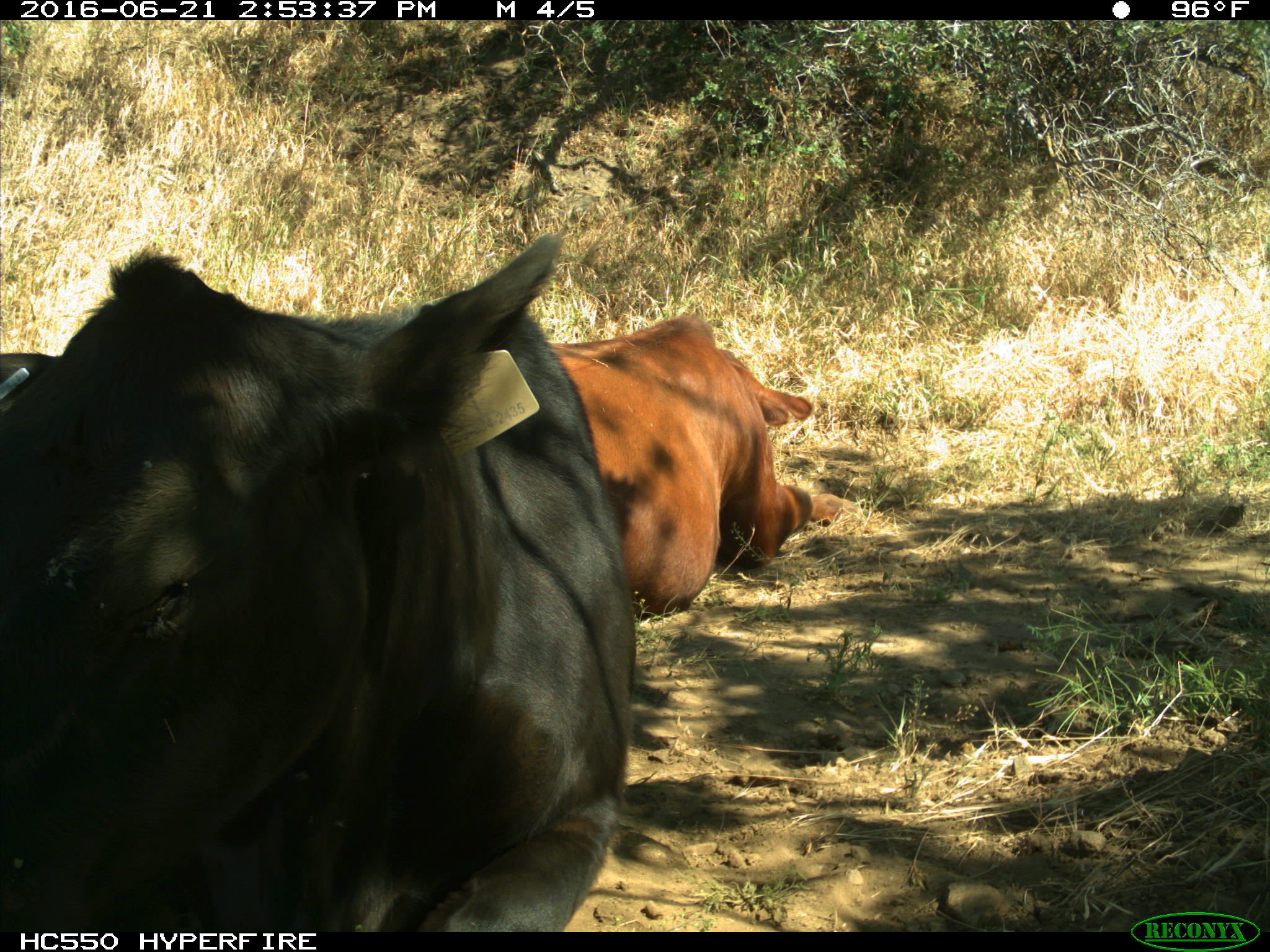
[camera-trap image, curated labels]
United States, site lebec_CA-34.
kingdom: Animalia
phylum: Chordata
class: Mammalia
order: Artiodactyla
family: Bovidae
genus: Bos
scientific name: Bos taurus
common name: domestic cow